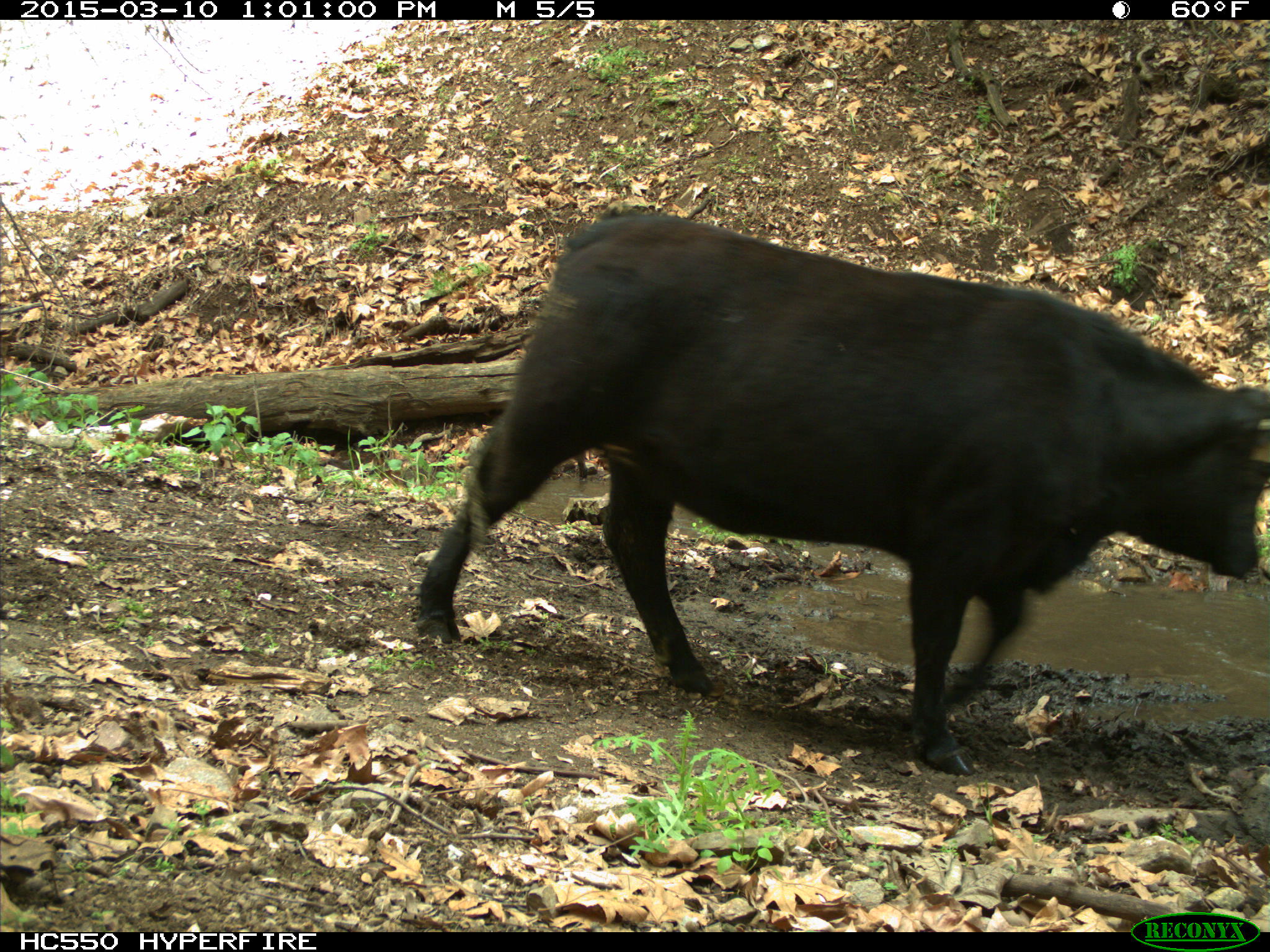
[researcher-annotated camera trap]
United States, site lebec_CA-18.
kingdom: Animalia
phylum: Chordata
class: Mammalia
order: Artiodactyla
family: Bovidae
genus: Bos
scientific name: Bos taurus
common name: domestic cow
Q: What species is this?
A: Bos taurus (domestic cow).